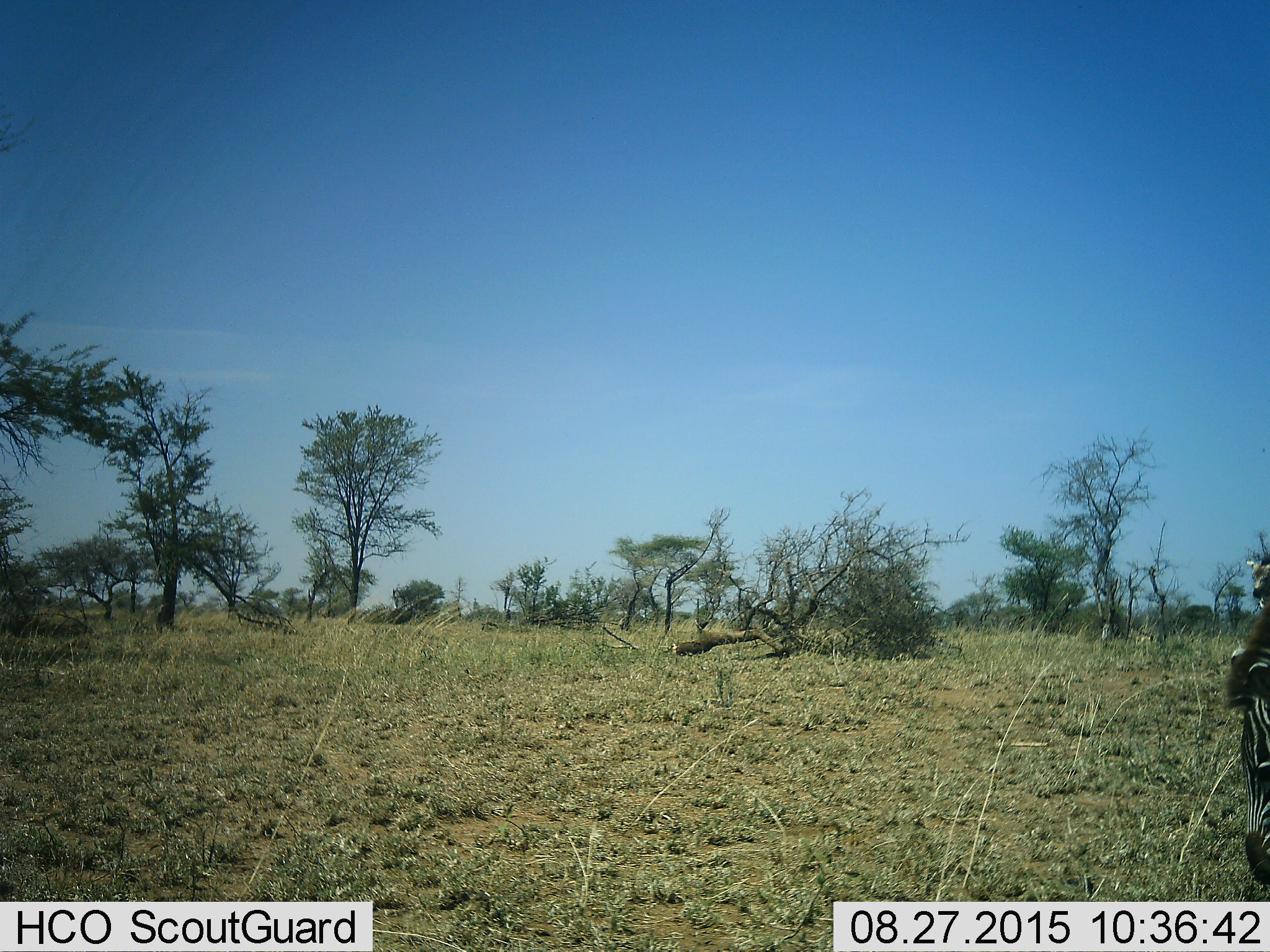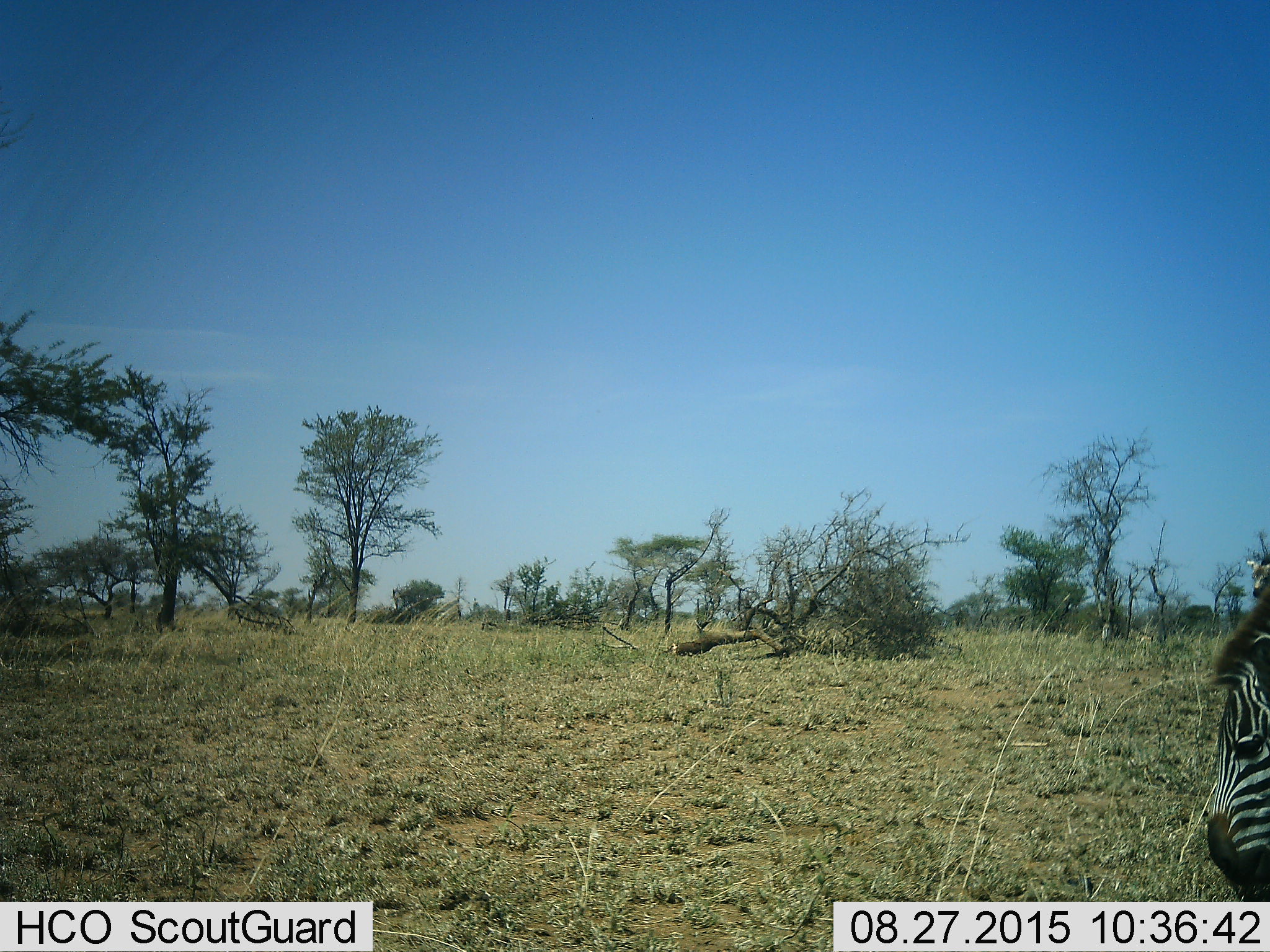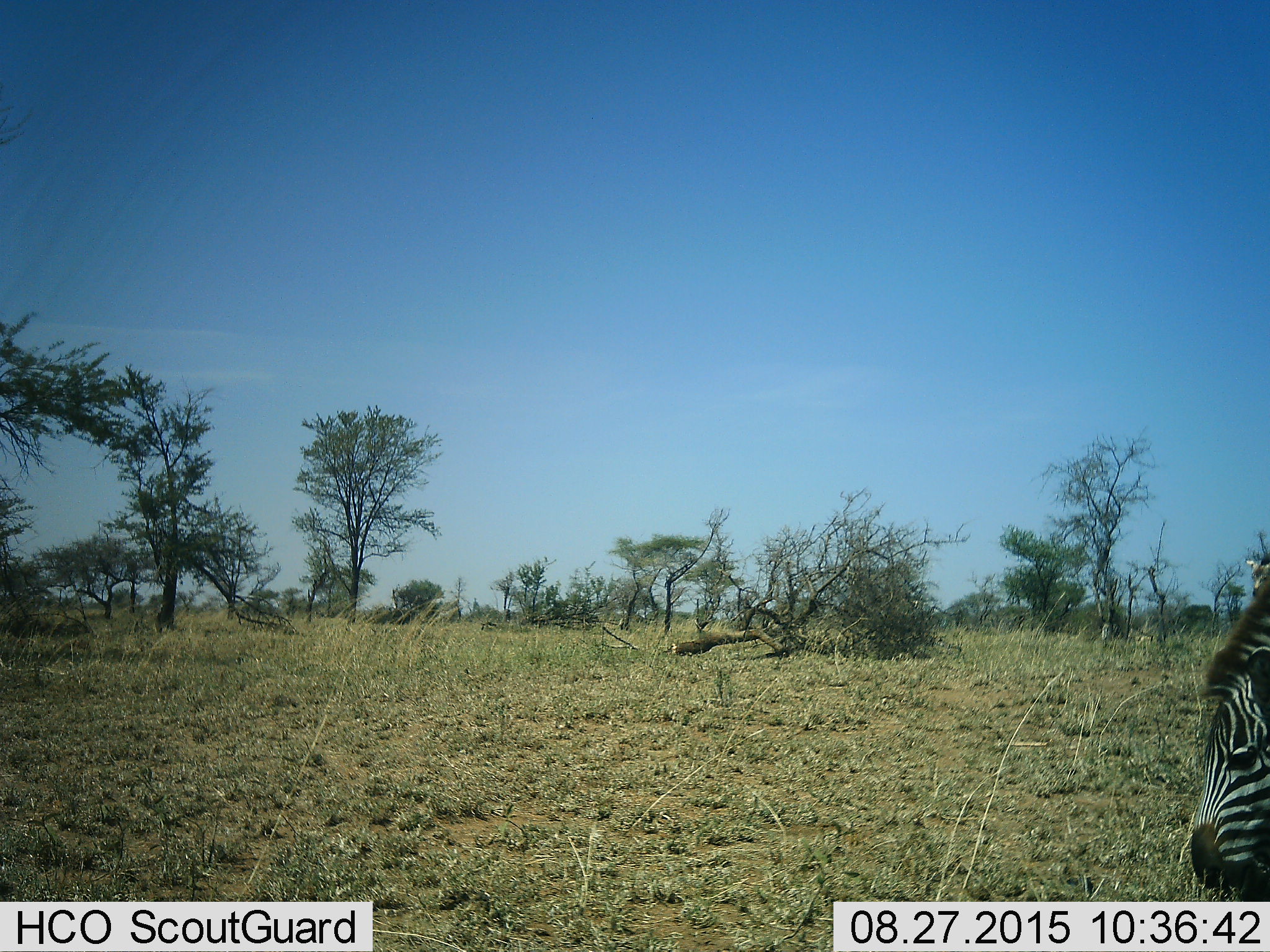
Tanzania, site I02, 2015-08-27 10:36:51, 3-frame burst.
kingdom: Animalia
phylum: Chordata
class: Mammalia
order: Perissodactyla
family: Equidae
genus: Equus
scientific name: Equus quagga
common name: plains zebra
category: zebra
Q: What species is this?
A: Zebra (plains zebra) (Equus quagga).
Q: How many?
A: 1.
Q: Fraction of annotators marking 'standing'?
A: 33%.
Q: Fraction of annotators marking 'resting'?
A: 11%.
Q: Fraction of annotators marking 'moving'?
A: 44%.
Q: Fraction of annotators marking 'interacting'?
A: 0%.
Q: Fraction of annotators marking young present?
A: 11%.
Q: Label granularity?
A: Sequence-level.